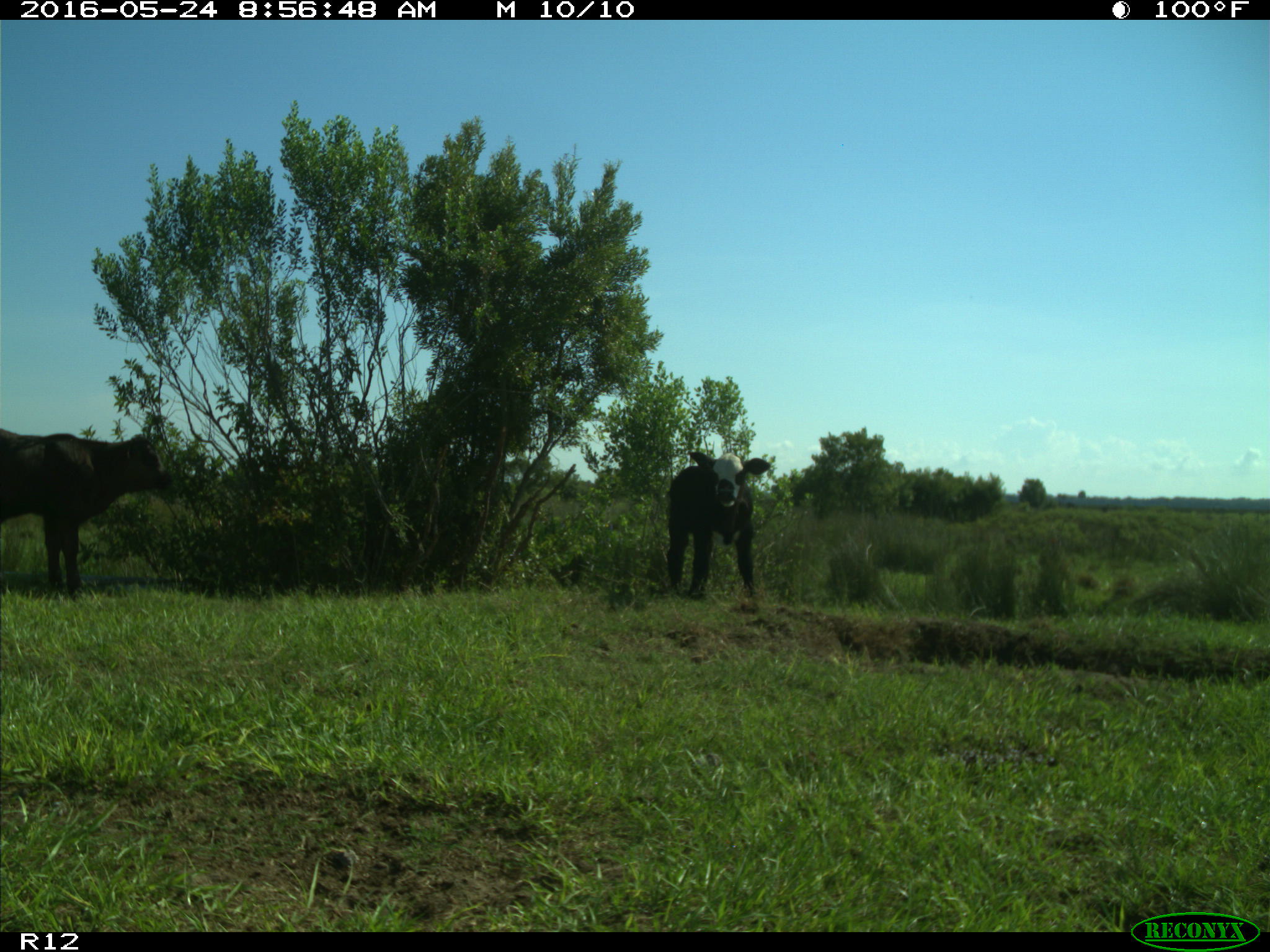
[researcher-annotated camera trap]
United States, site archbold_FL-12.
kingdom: Animalia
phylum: Chordata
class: Mammalia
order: Artiodactyla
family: Bovidae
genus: Bos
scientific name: Bos taurus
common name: domestic cow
Bos taurus (domestic cow).